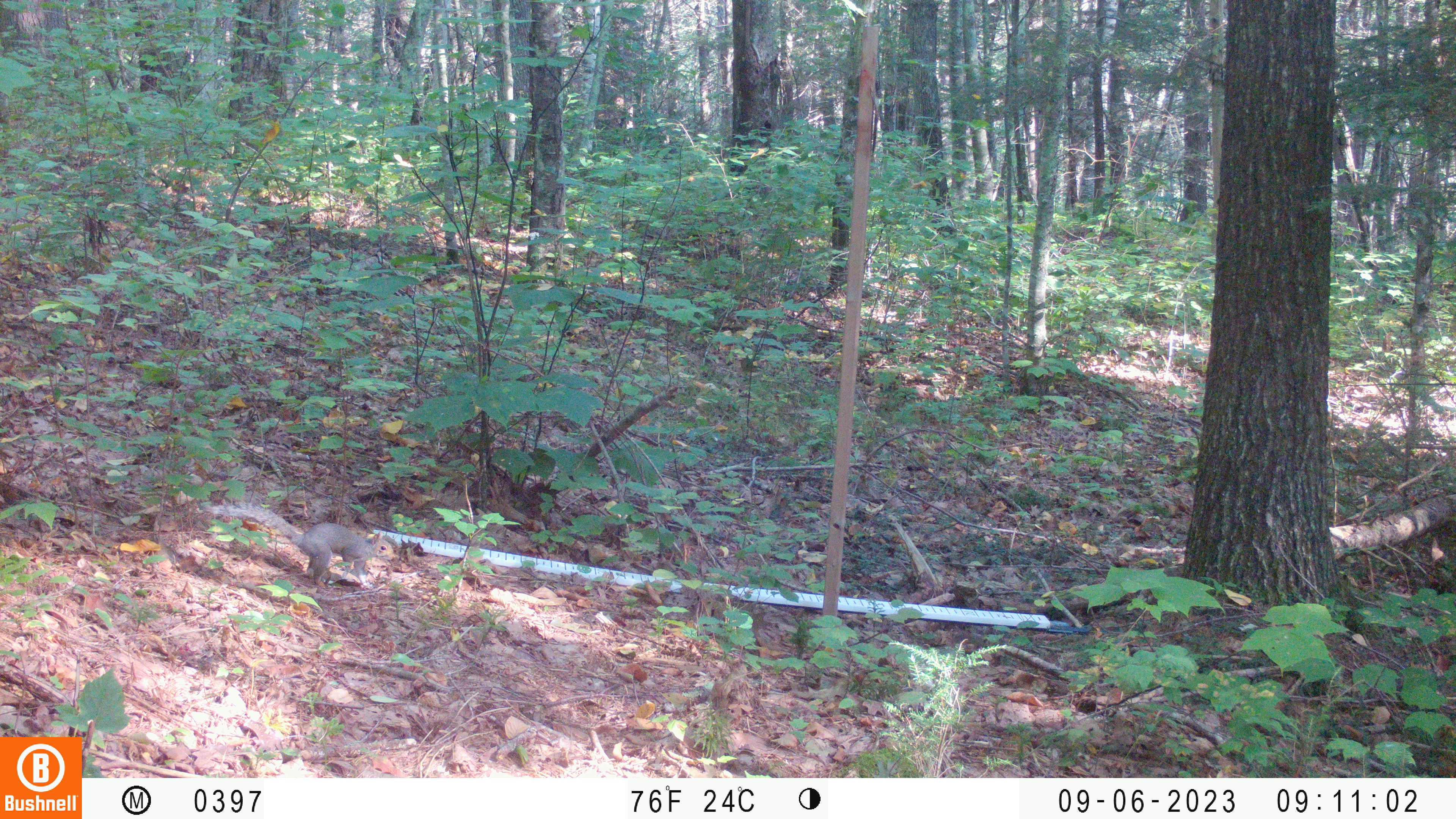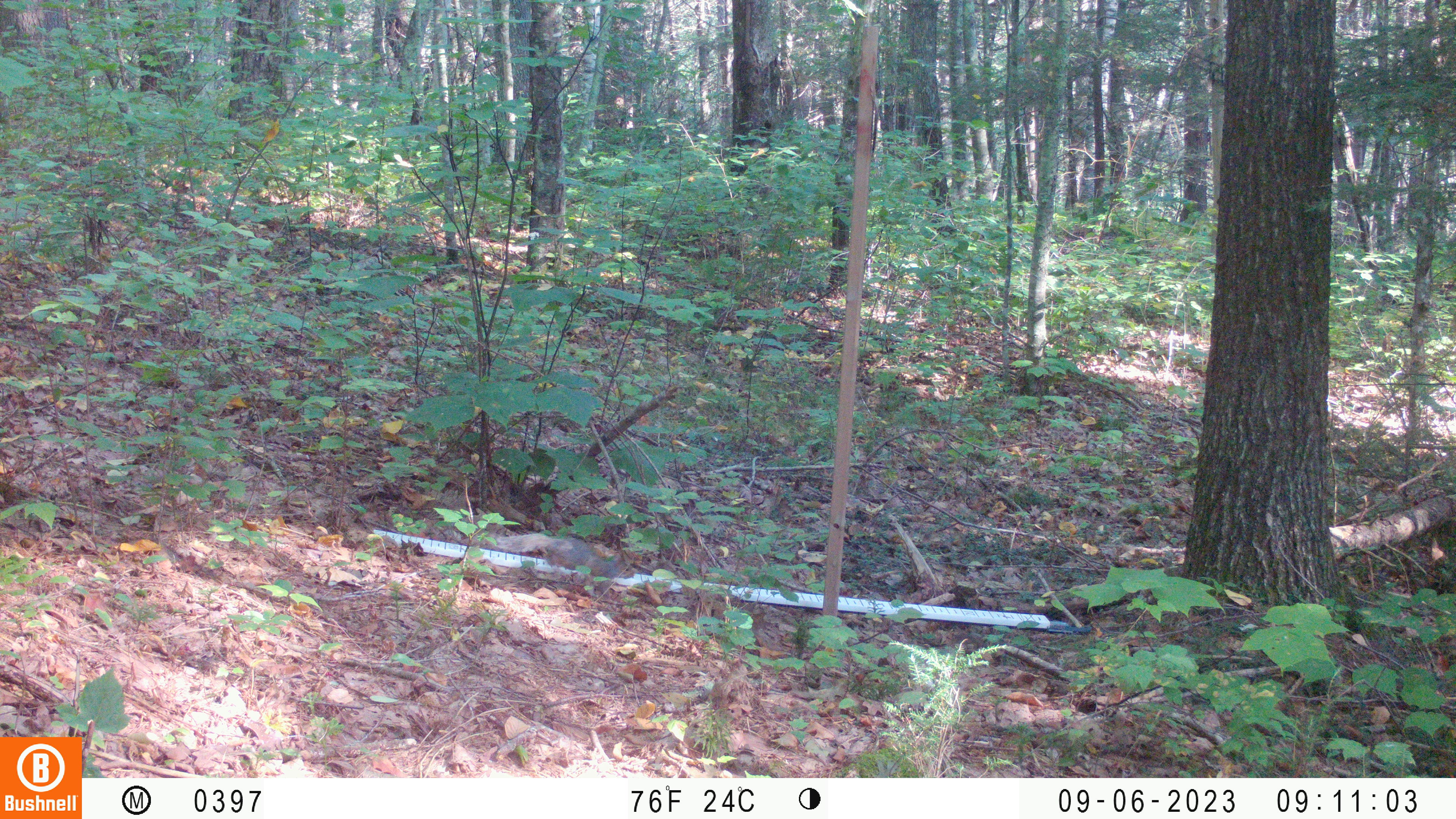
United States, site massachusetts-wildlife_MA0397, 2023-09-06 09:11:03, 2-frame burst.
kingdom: Animalia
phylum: Chordata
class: Mammalia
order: Rodentia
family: Sciuridae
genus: Sciurus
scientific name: Sciurus carolinensis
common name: gray squirrel